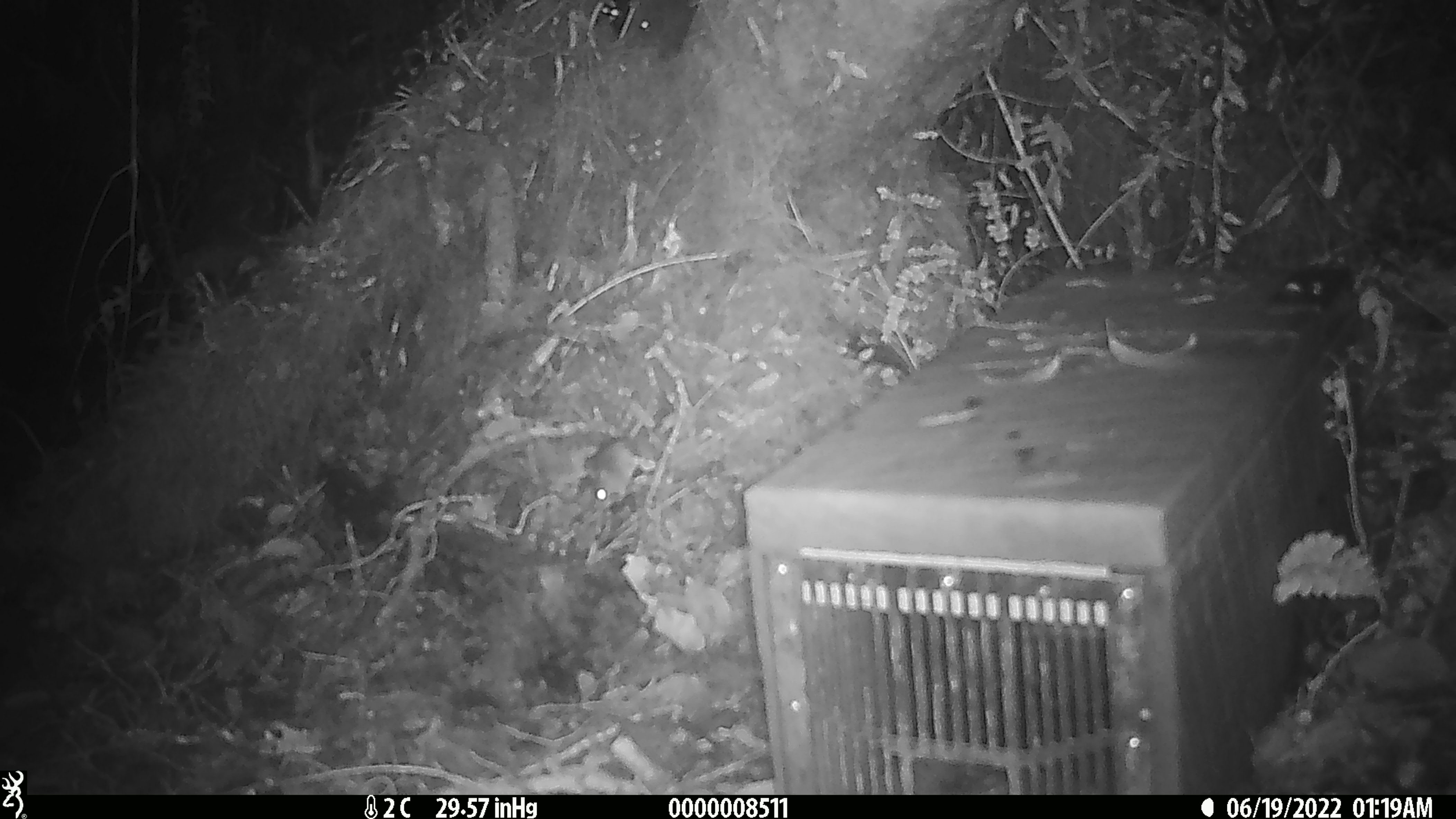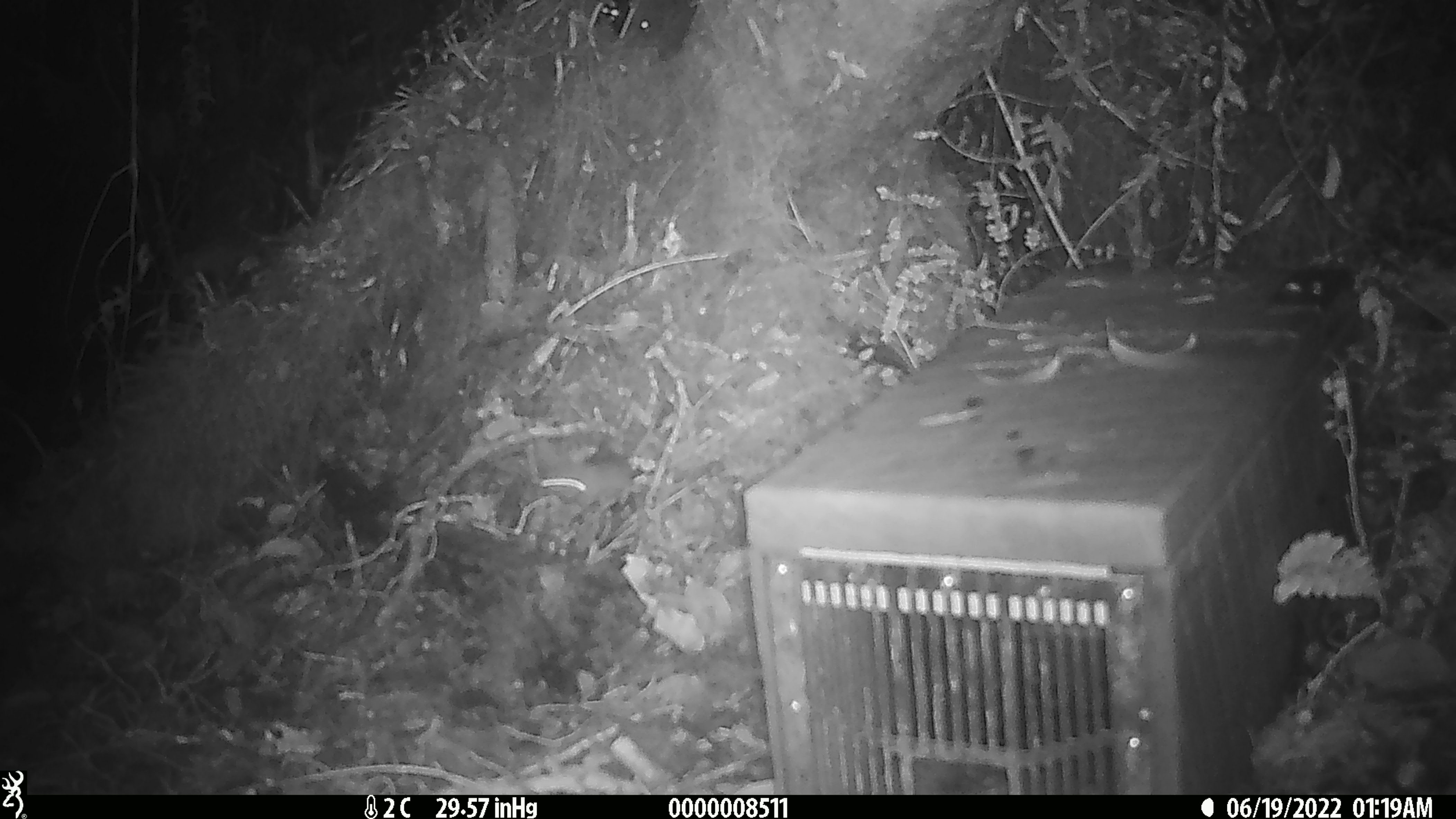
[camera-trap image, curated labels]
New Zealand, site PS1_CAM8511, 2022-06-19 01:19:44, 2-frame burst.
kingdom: Animalia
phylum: Chordata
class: Mammalia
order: Rodentia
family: Muridae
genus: Mus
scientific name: Mus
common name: mouse